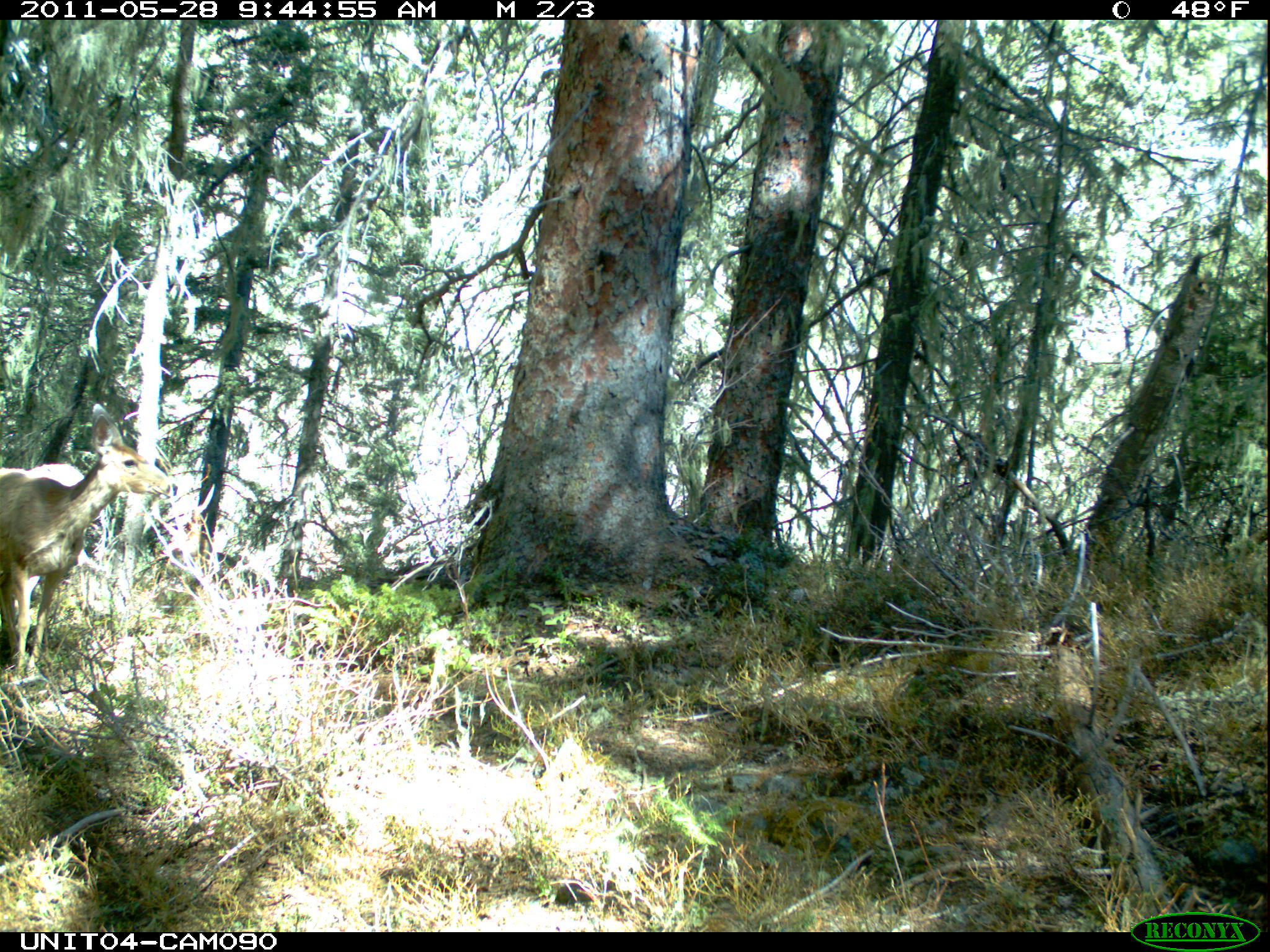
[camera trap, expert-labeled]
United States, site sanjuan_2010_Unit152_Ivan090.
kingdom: Animalia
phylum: Chordata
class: Mammalia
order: Artiodactyla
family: Cervidae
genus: Odocoileus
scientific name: Odocoileus hemionus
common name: mule deer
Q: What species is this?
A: Odocoileus hemionus (mule deer).